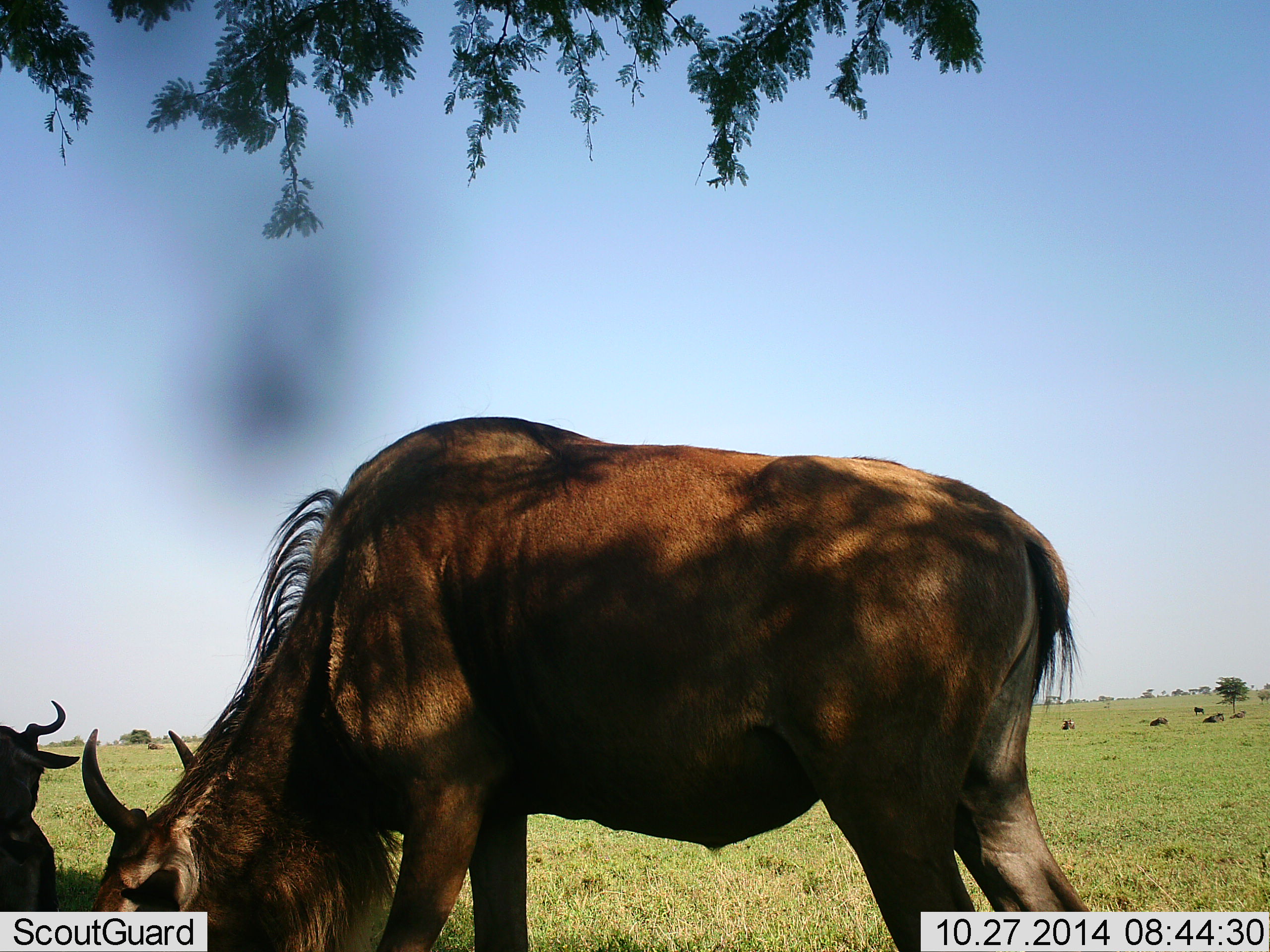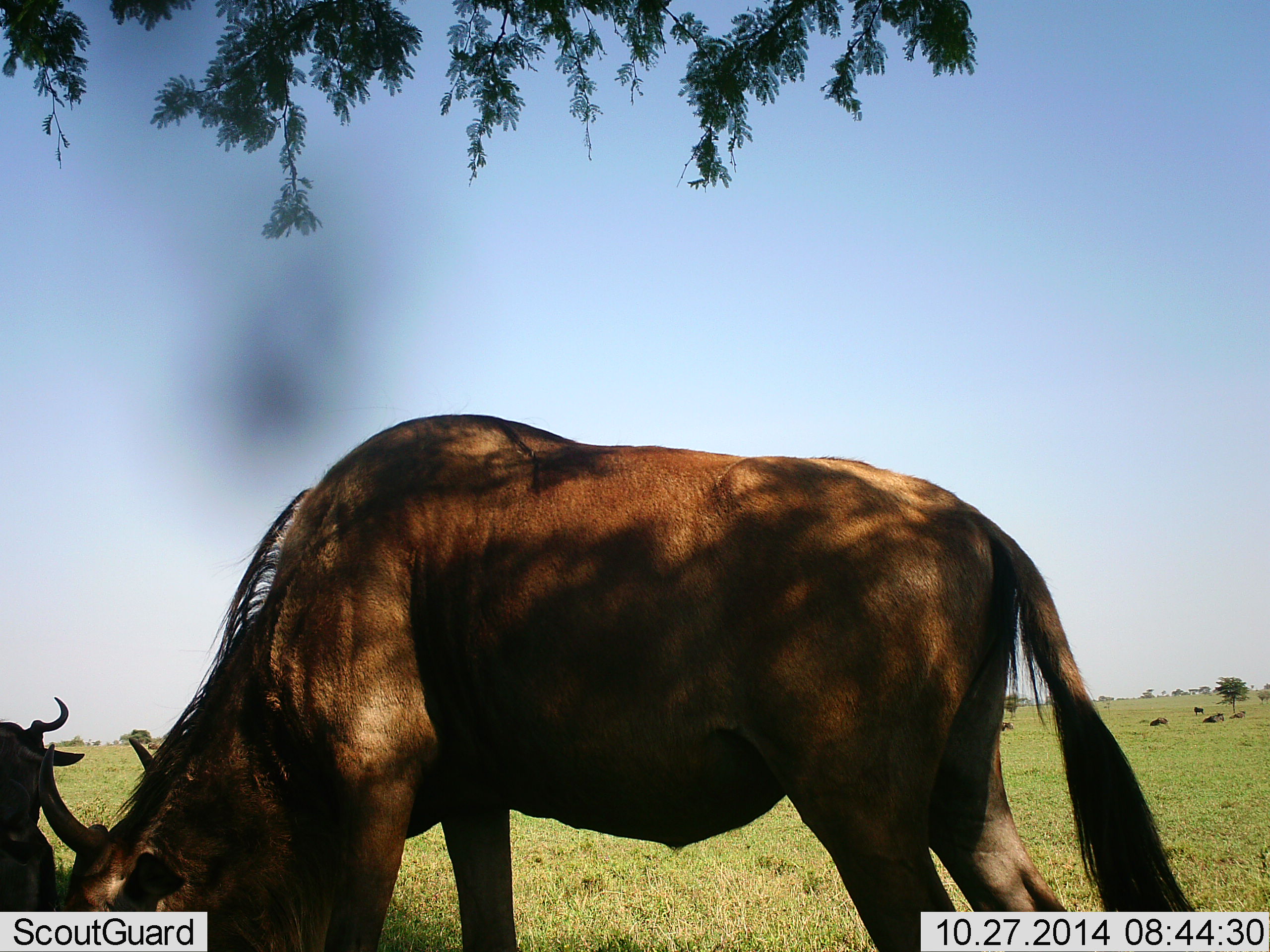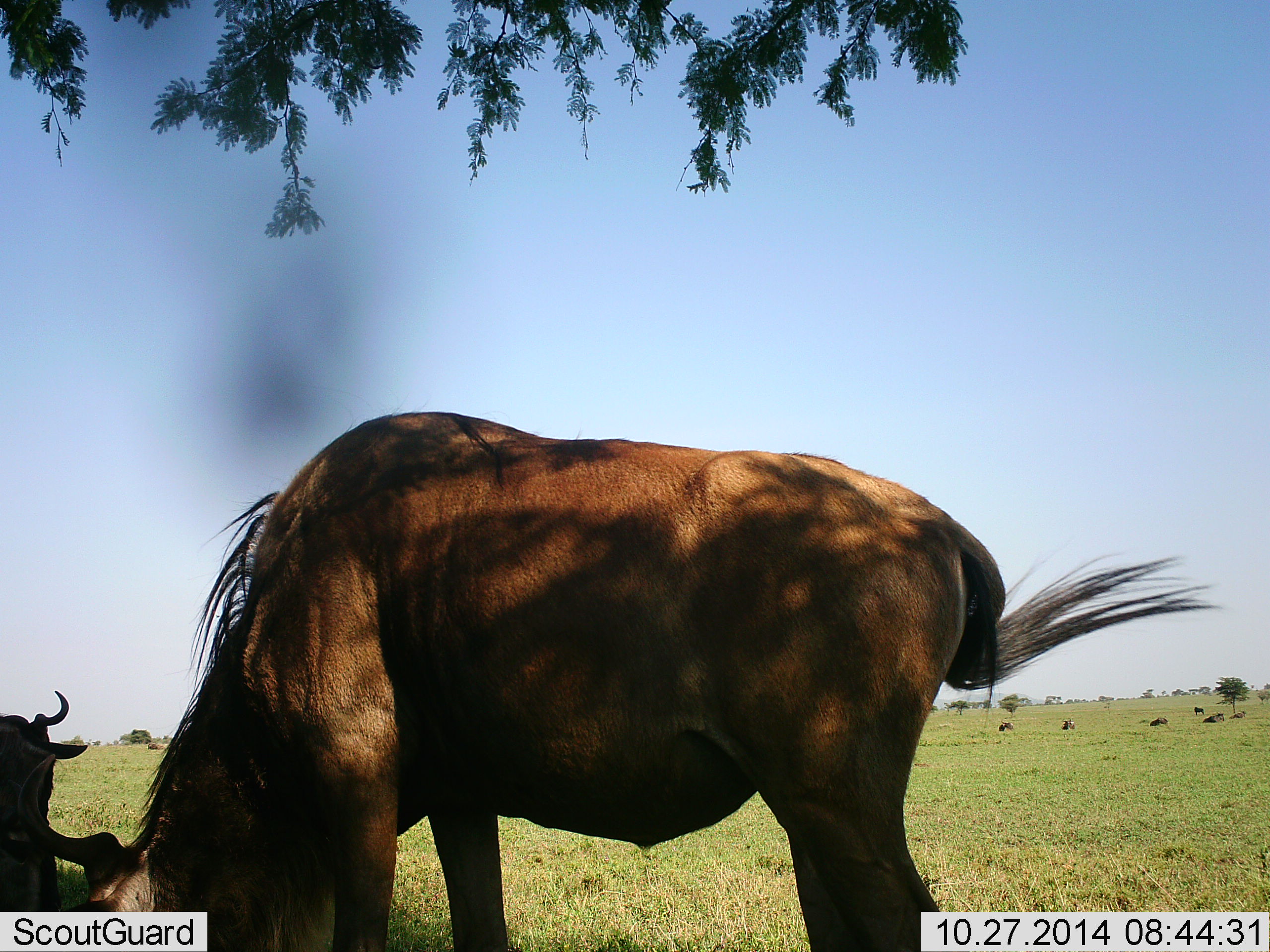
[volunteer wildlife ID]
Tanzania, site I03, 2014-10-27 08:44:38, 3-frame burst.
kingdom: Animalia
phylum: Chordata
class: Mammalia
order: Artiodactyla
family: Bovidae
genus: Connochaetes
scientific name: Connochaetes taurinus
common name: blue wildebeest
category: wildebeest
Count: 2.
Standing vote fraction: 30%.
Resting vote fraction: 40%.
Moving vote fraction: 10%.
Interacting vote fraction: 10%.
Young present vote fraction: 0%.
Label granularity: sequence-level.